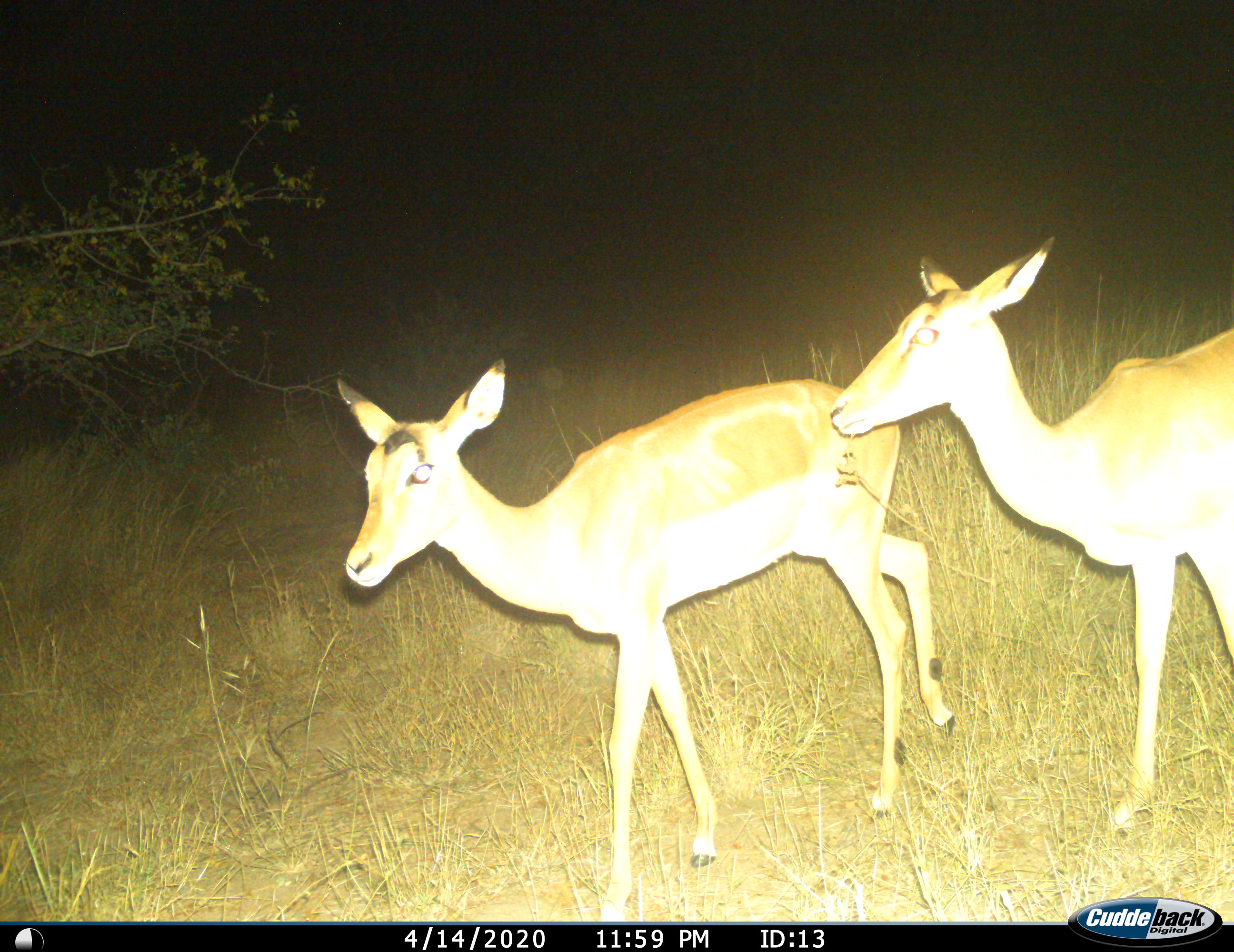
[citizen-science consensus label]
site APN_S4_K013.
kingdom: Animalia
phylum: Chordata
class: Mammalia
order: Artiodactyla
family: Bovidae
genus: Aepyceros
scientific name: Aepyceros melampus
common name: impala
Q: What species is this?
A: Impala (Aepyceros melampus).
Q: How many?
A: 2.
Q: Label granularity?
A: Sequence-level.